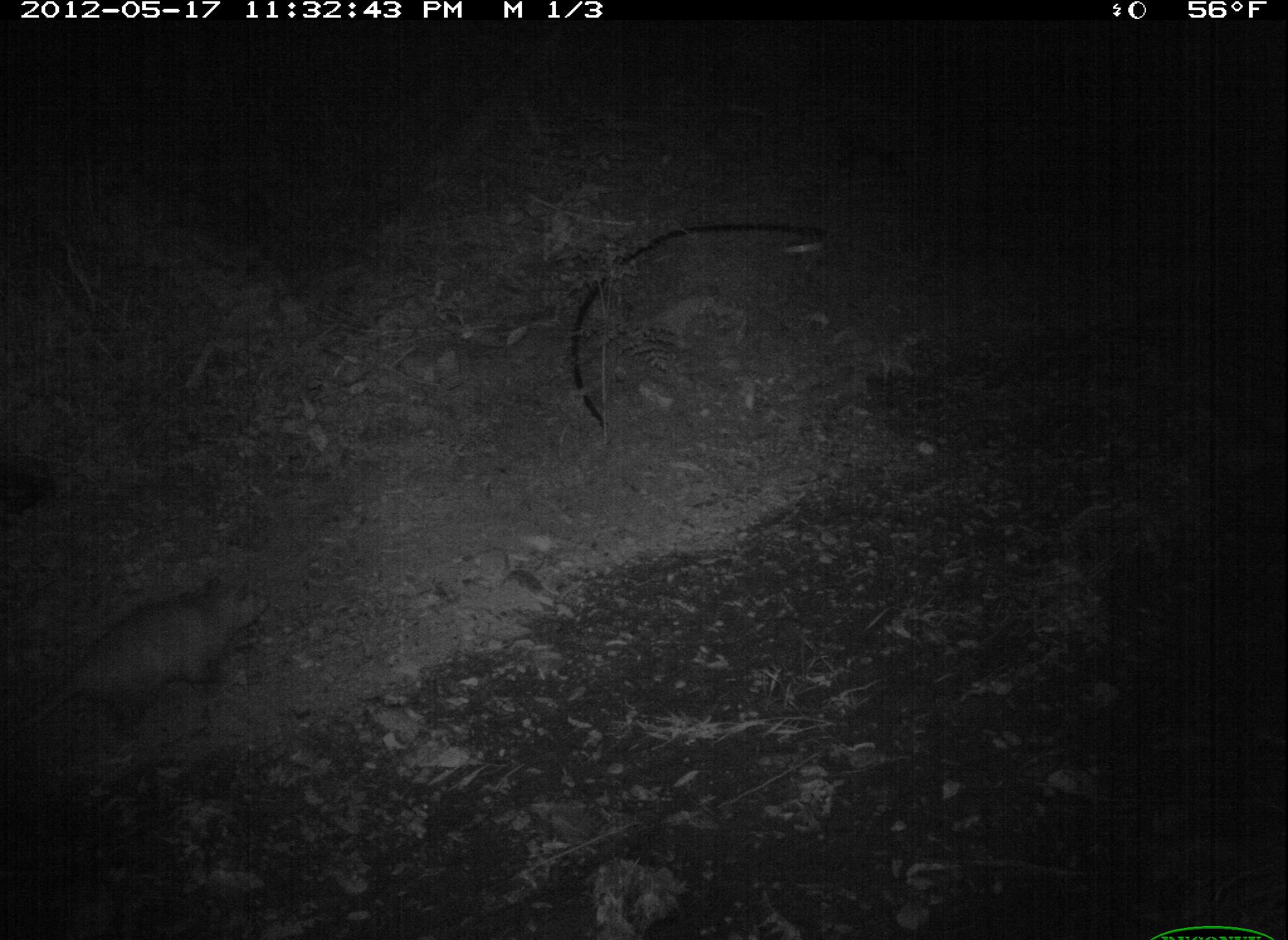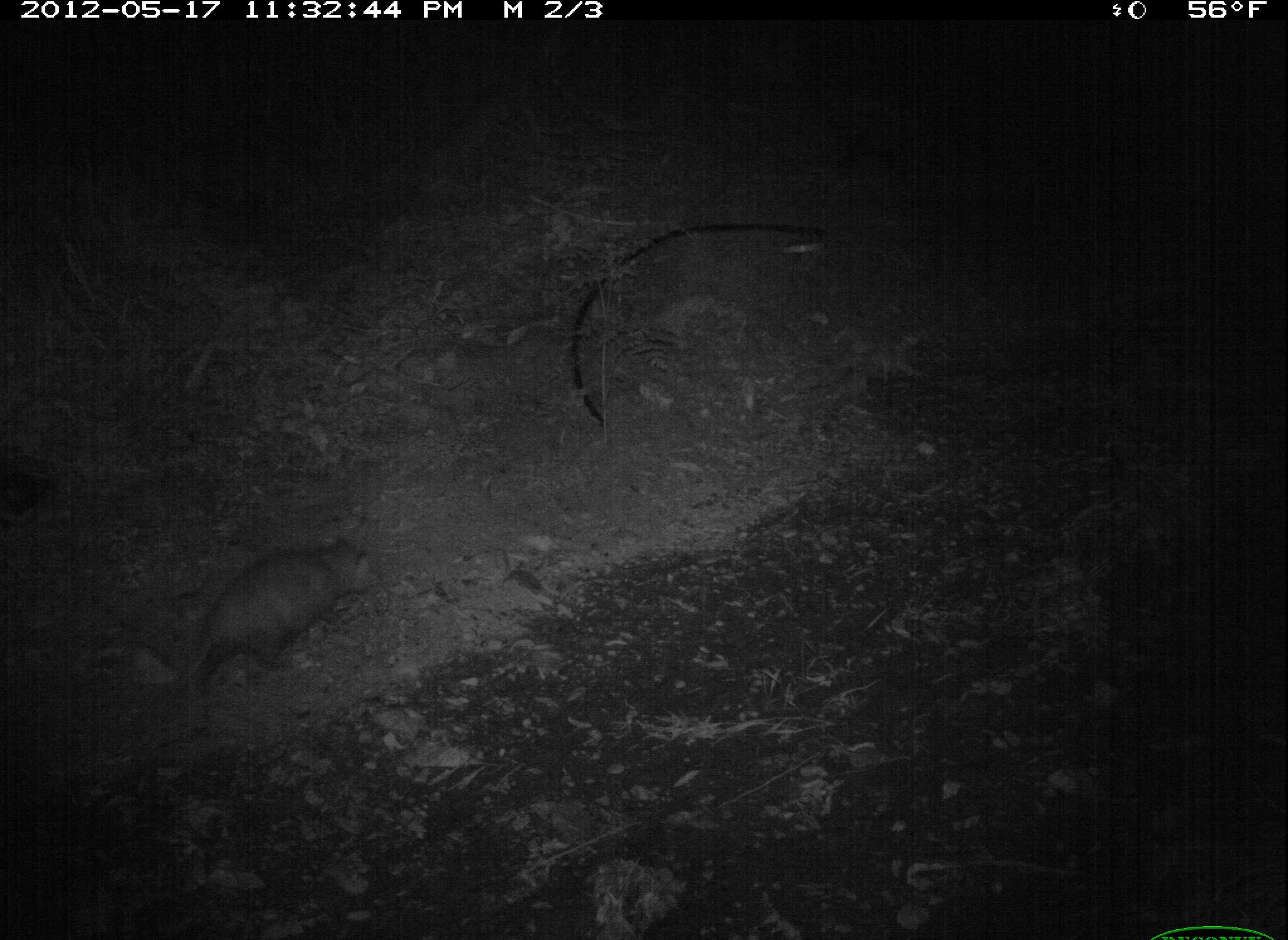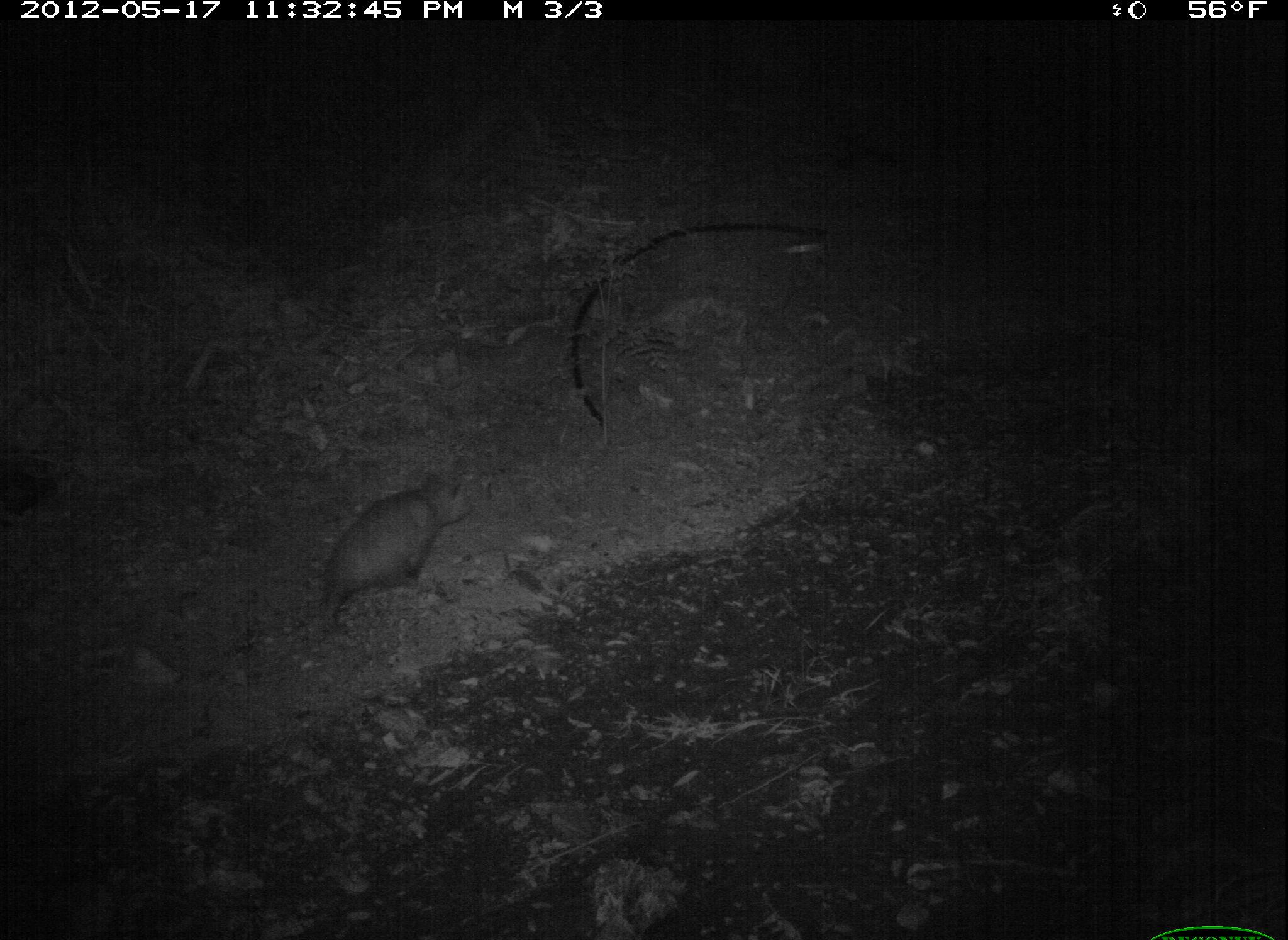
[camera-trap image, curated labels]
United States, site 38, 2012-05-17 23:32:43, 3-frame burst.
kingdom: Animalia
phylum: Chordata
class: Mammalia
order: Didelphimorphia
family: Didelphidae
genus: Didelphis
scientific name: Didelphis virginiana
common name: virginia opossum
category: opossum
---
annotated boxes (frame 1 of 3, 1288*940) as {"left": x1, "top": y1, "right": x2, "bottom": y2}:
opossum: {"left": 2, "top": 567, "right": 279, "bottom": 755}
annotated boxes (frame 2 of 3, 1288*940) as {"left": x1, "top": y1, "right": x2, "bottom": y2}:
opossum: {"left": 150, "top": 530, "right": 391, "bottom": 707}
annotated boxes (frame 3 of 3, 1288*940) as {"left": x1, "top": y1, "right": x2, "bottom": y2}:
opossum: {"left": 285, "top": 459, "right": 486, "bottom": 646}